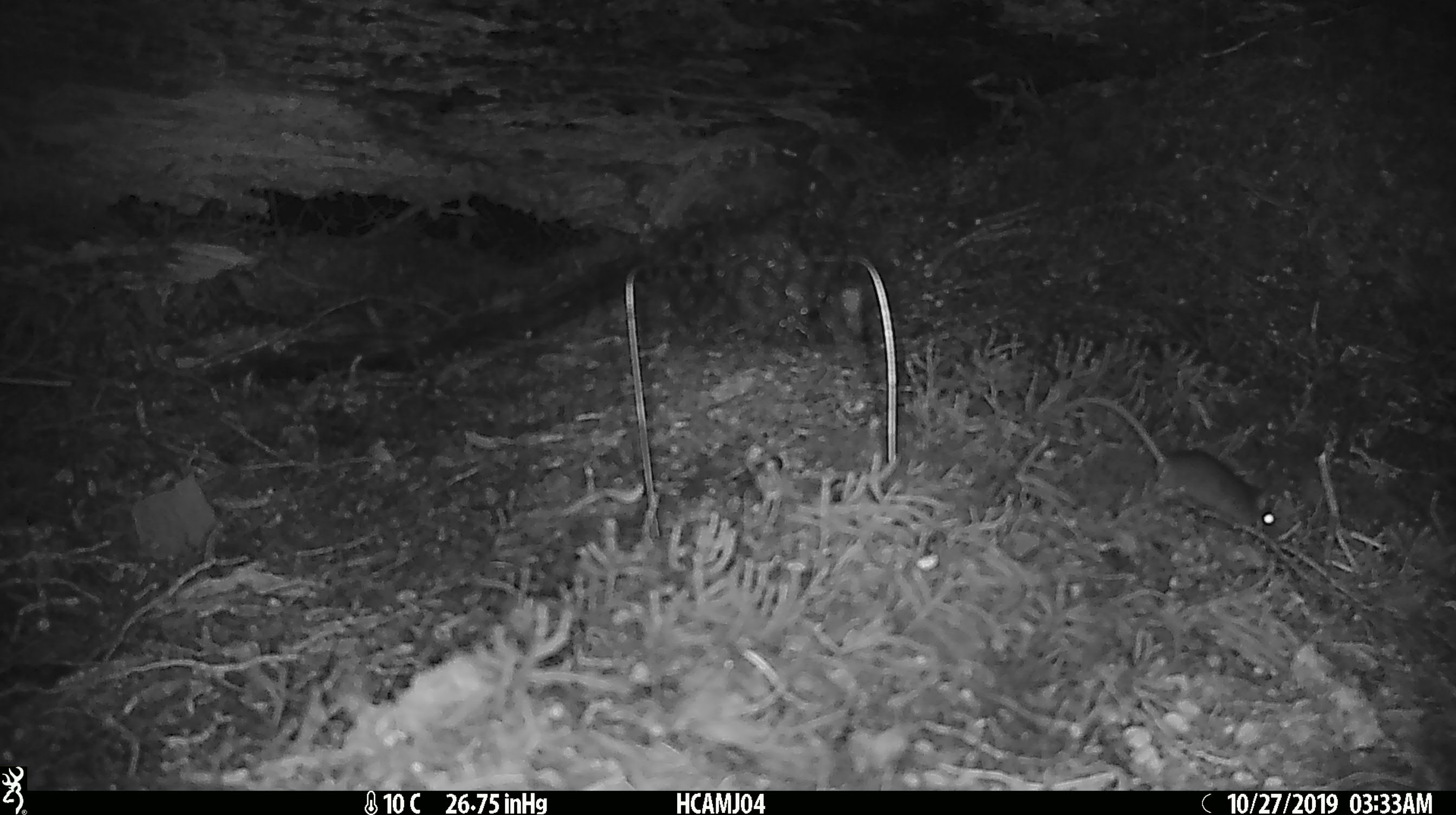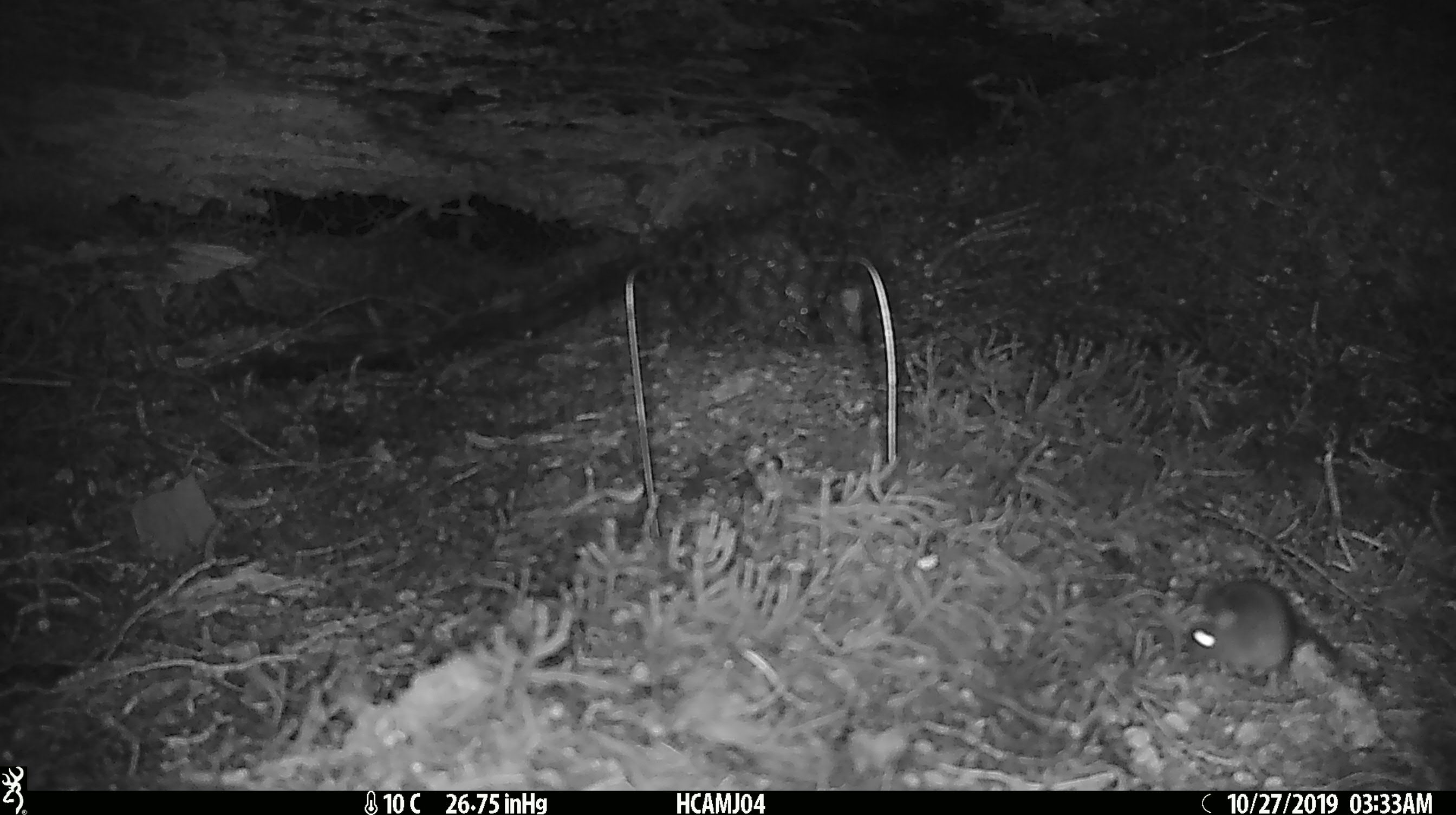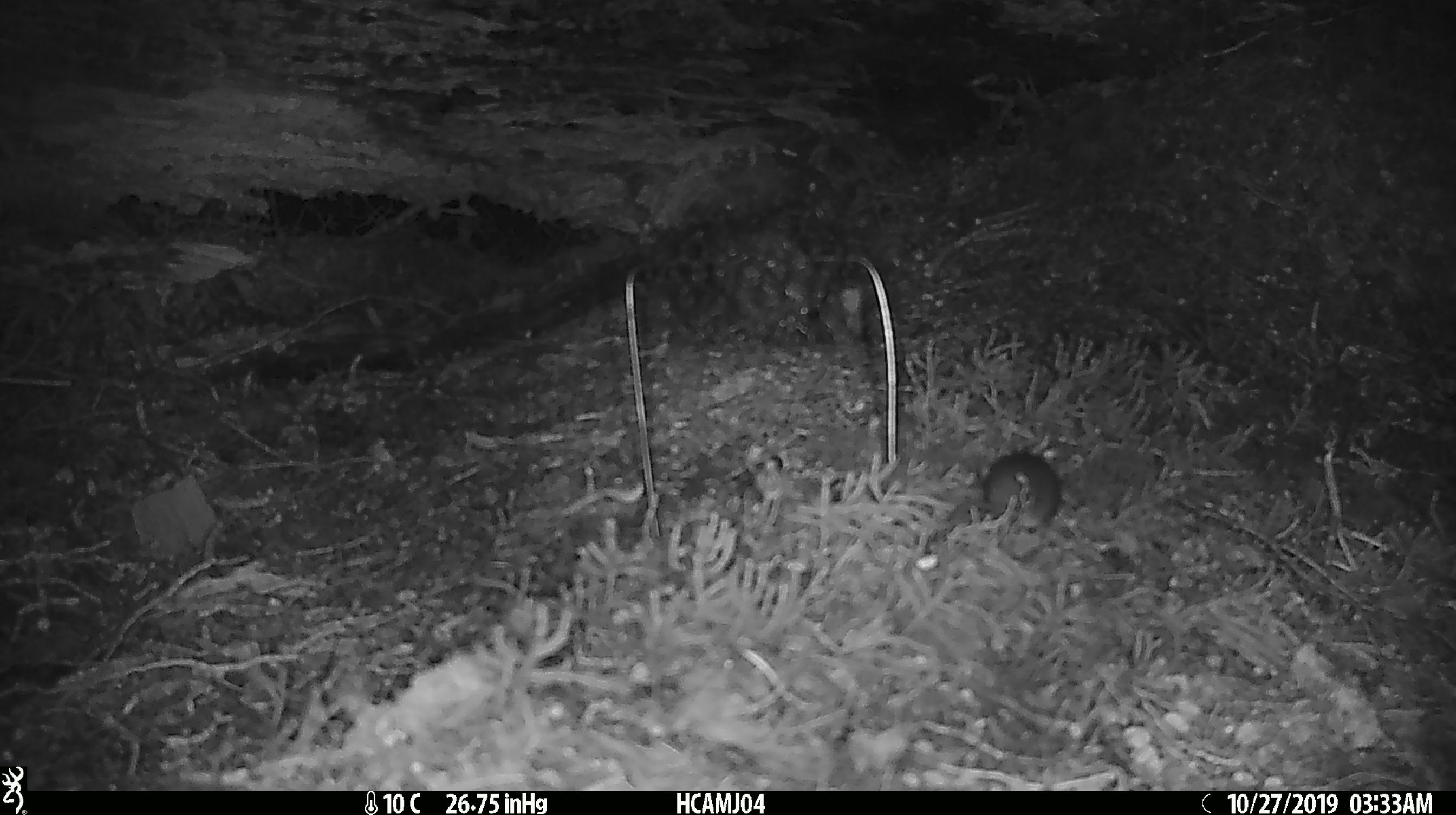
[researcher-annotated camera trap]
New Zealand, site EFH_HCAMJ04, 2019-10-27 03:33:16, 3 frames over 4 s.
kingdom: Animalia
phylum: Chordata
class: Mammalia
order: Rodentia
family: Muridae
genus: Mus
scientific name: Mus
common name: mouse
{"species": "mouse (Mus)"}